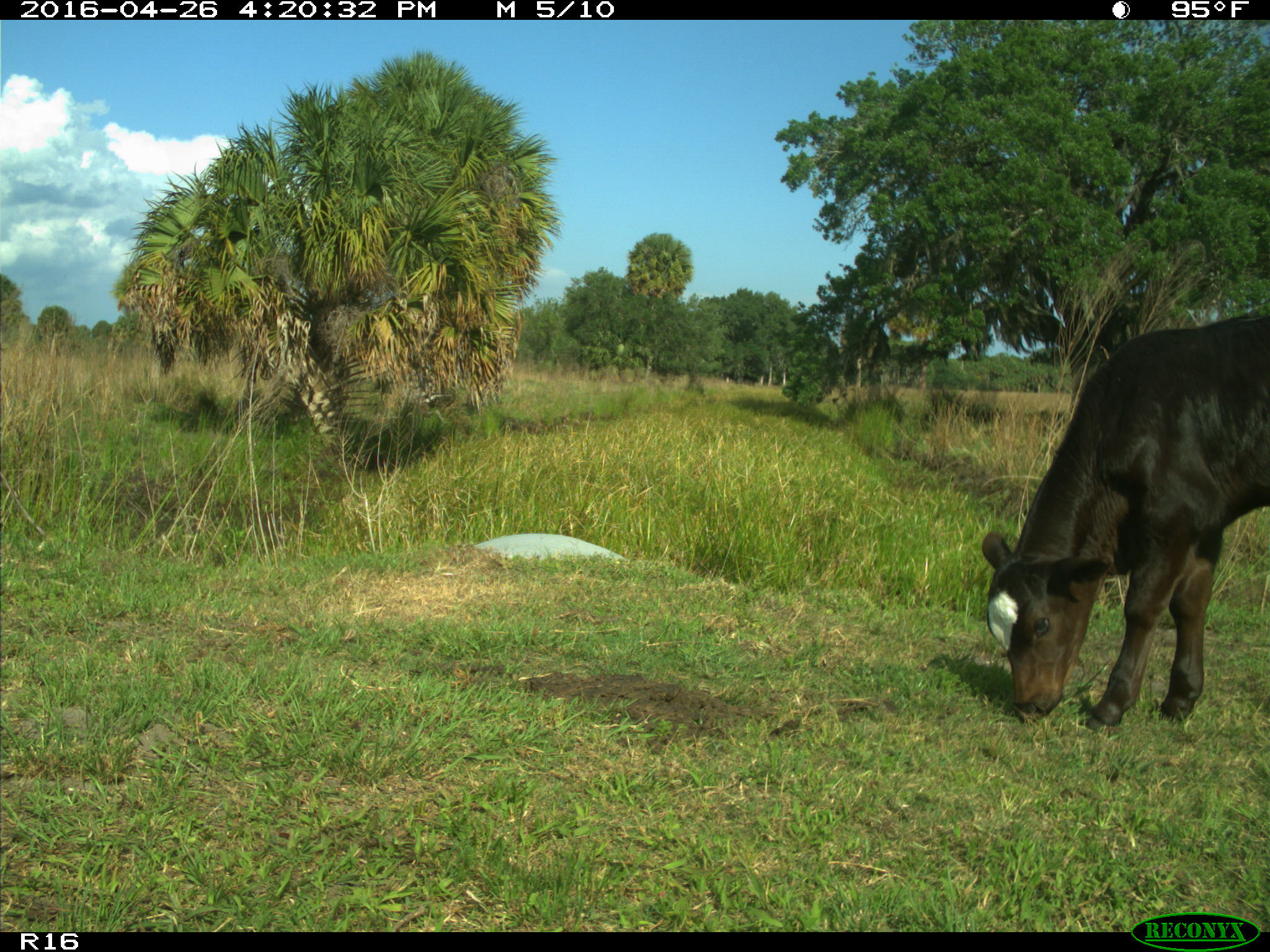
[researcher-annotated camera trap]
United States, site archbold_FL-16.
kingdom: Animalia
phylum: Chordata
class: Mammalia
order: Artiodactyla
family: Bovidae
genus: Bos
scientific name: Bos taurus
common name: domestic cow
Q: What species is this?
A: Bos taurus (domestic cow).